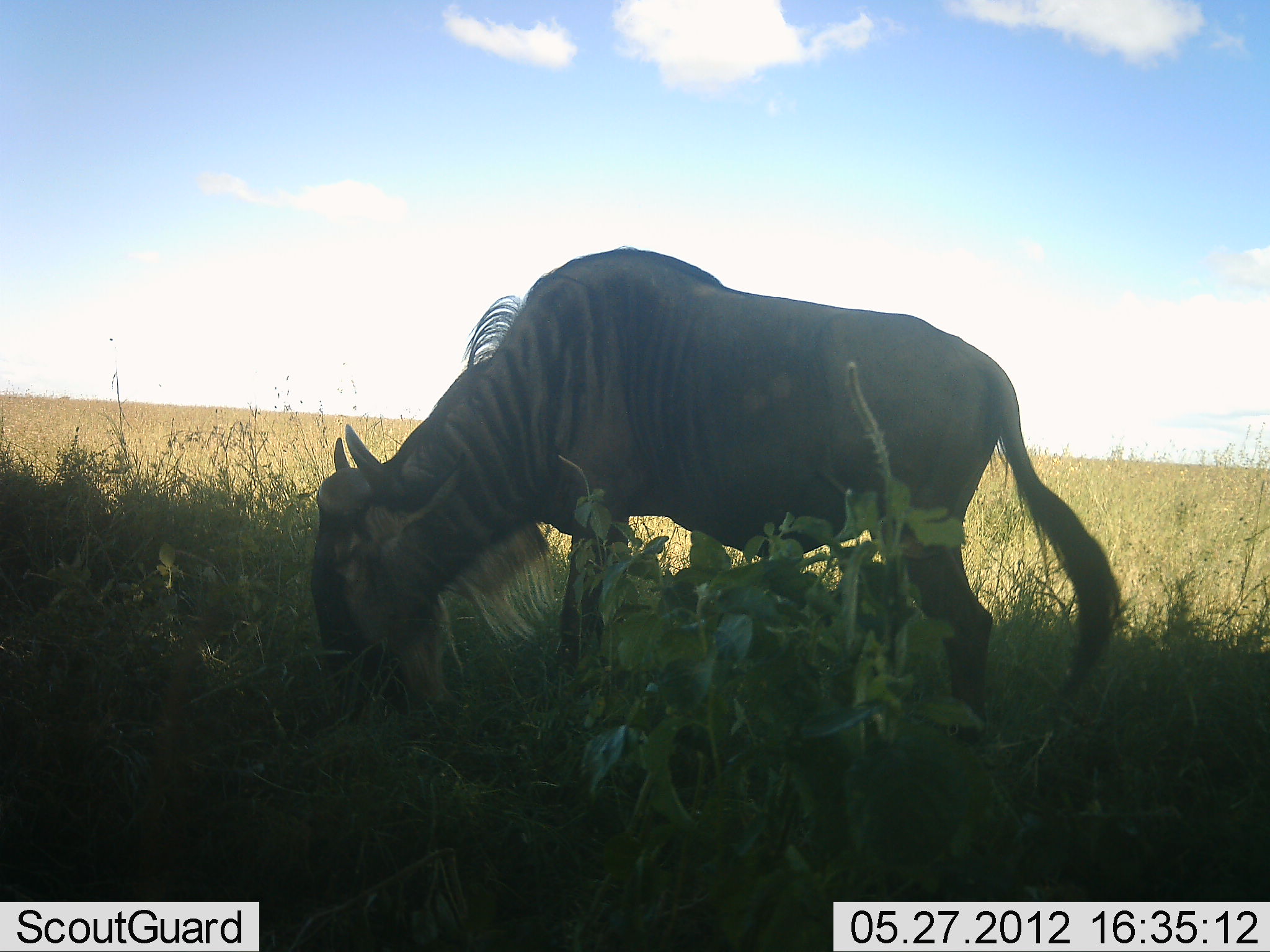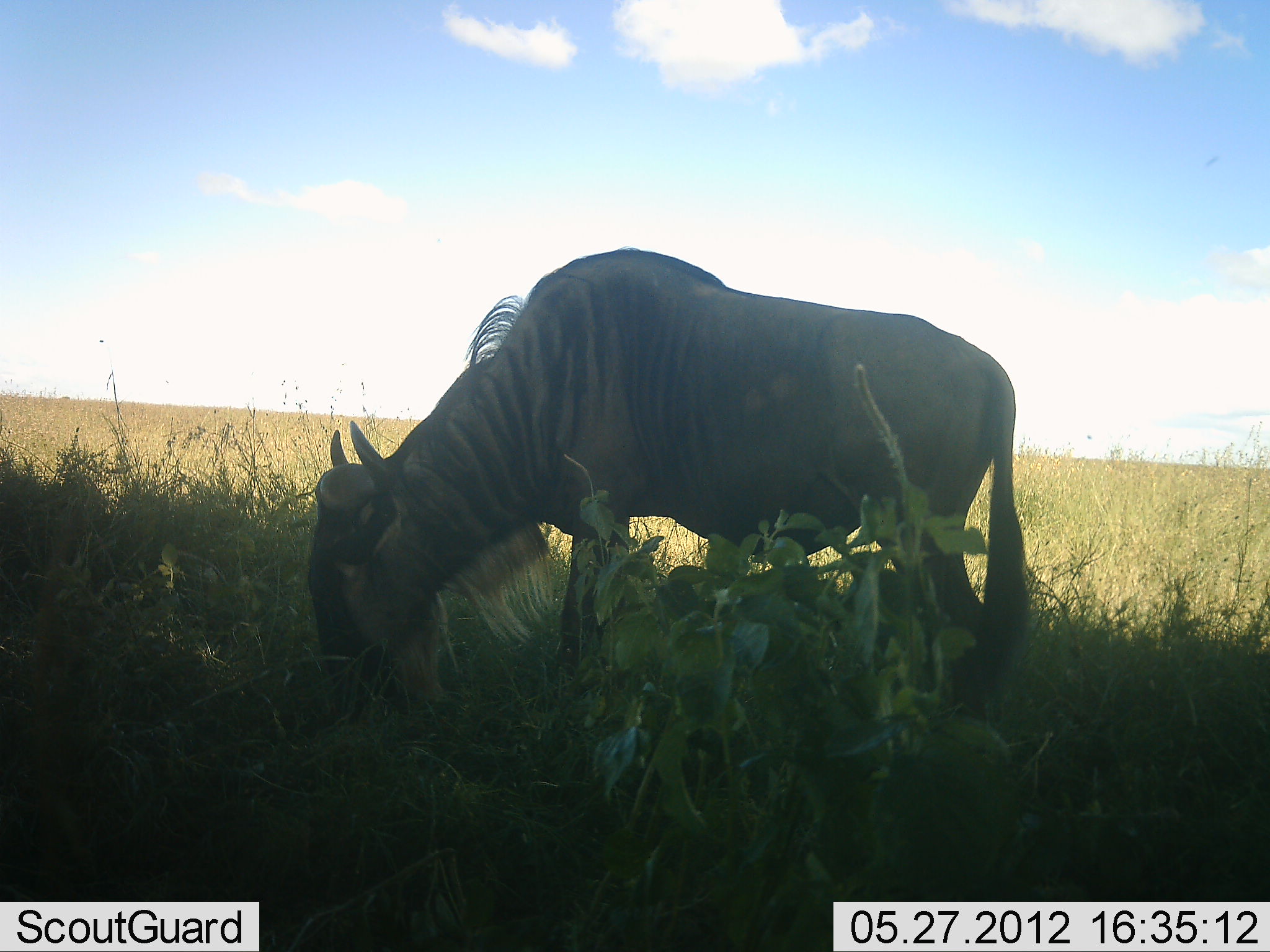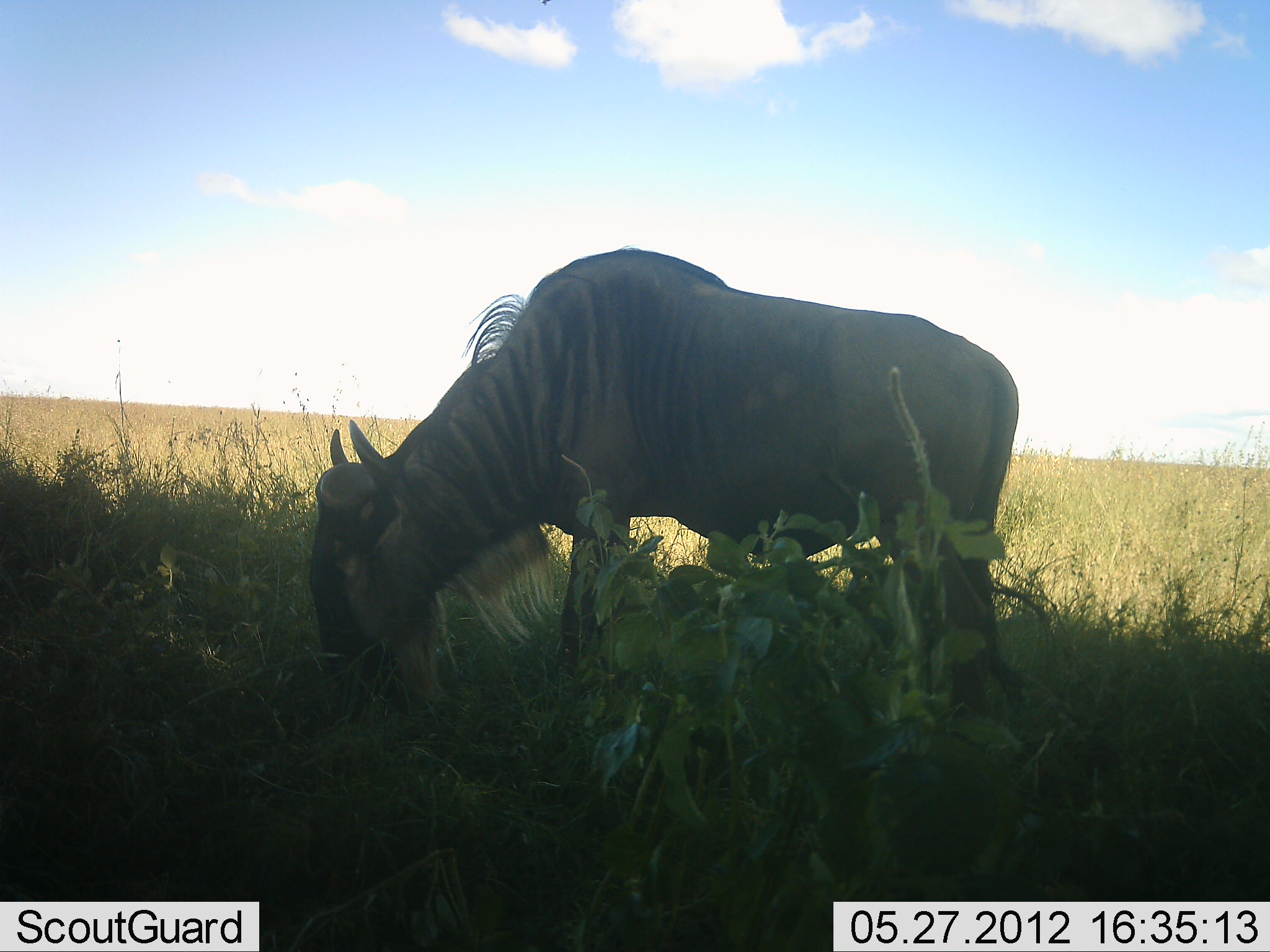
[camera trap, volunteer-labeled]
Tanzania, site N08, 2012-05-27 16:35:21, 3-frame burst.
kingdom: Animalia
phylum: Chordata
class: Mammalia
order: Artiodactyla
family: Bovidae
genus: Connochaetes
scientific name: Connochaetes taurinus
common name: blue wildebeest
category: wildebeest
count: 1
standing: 24%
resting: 0%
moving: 3%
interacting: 0%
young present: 0%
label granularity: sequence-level